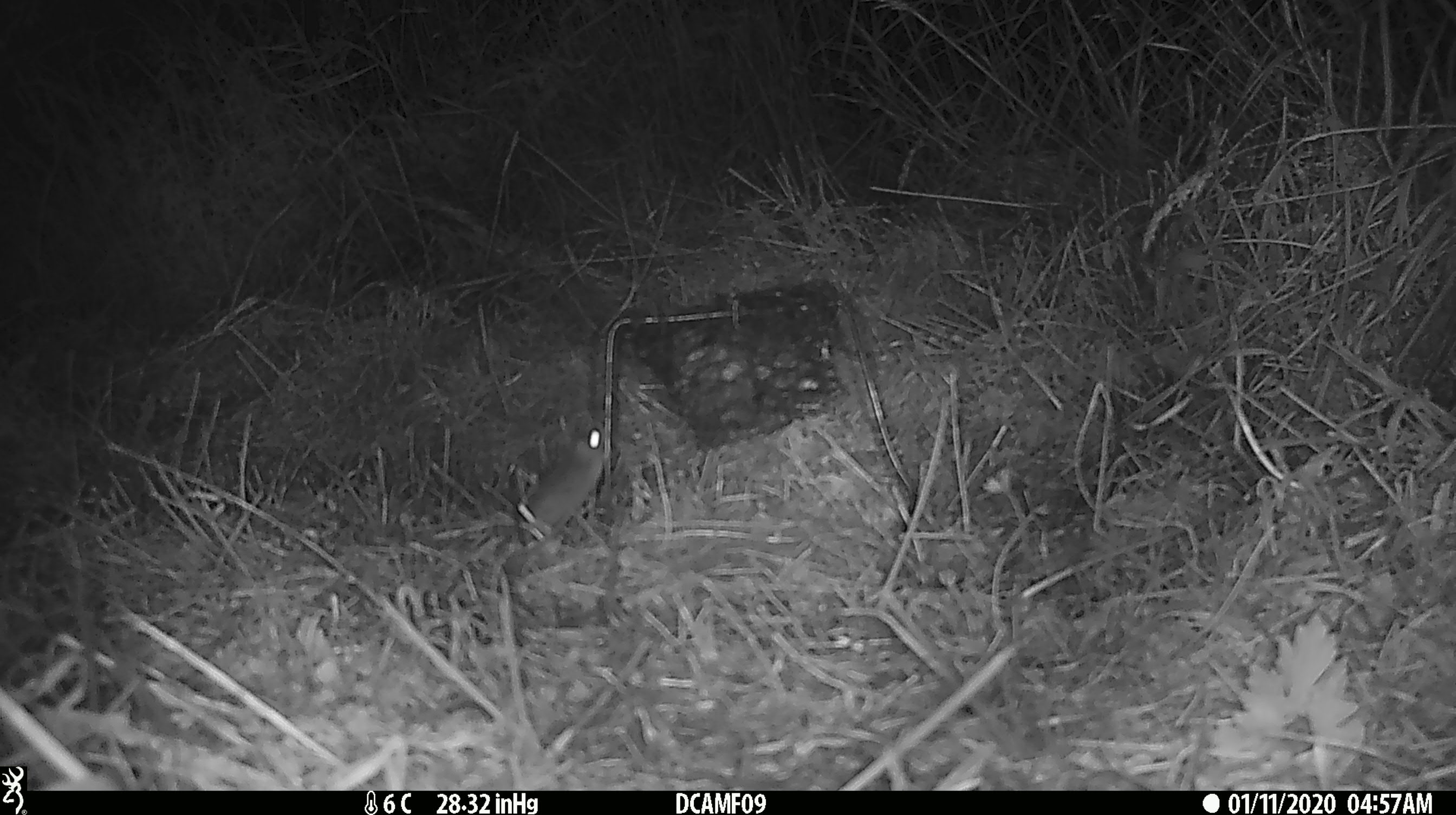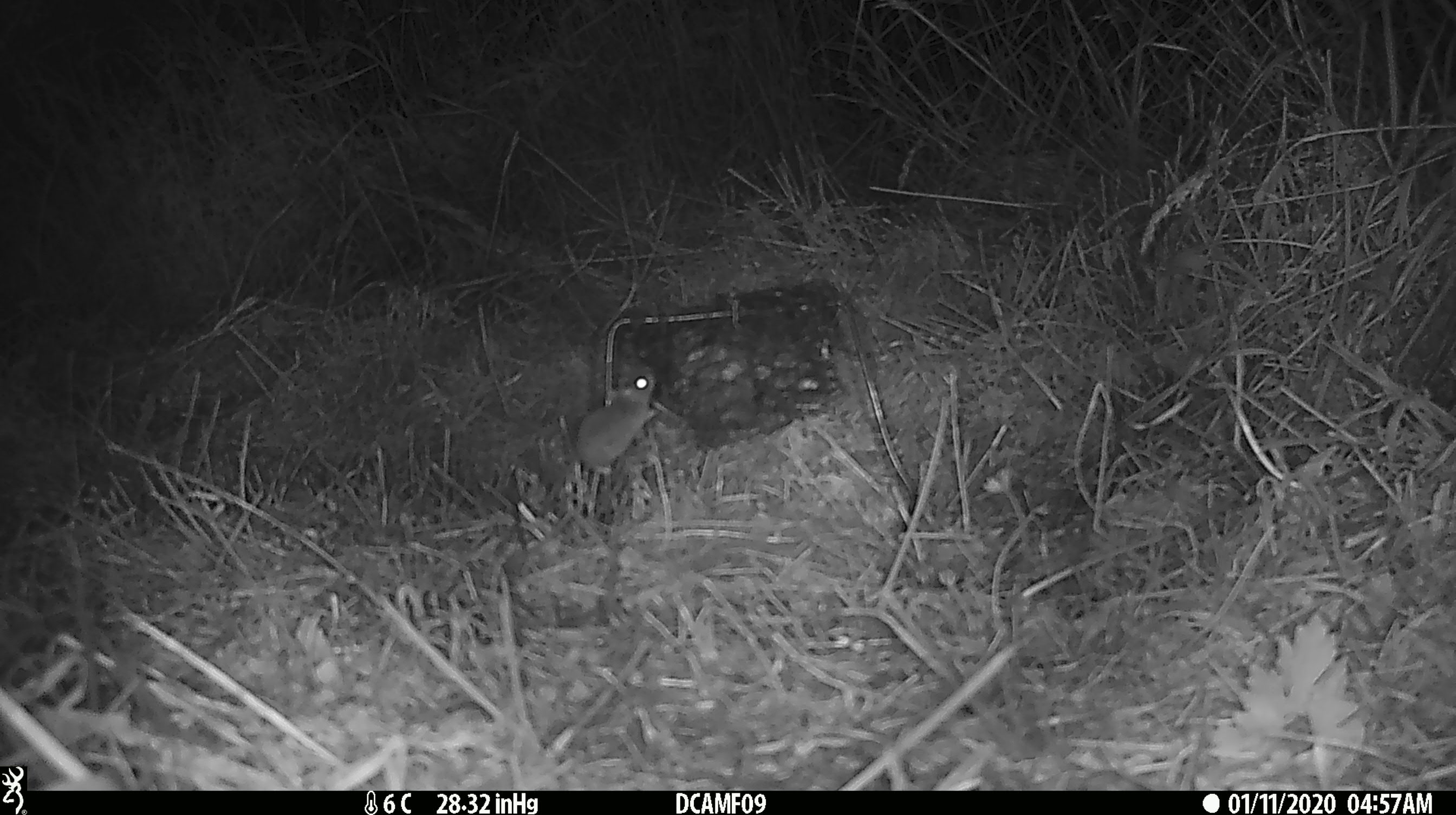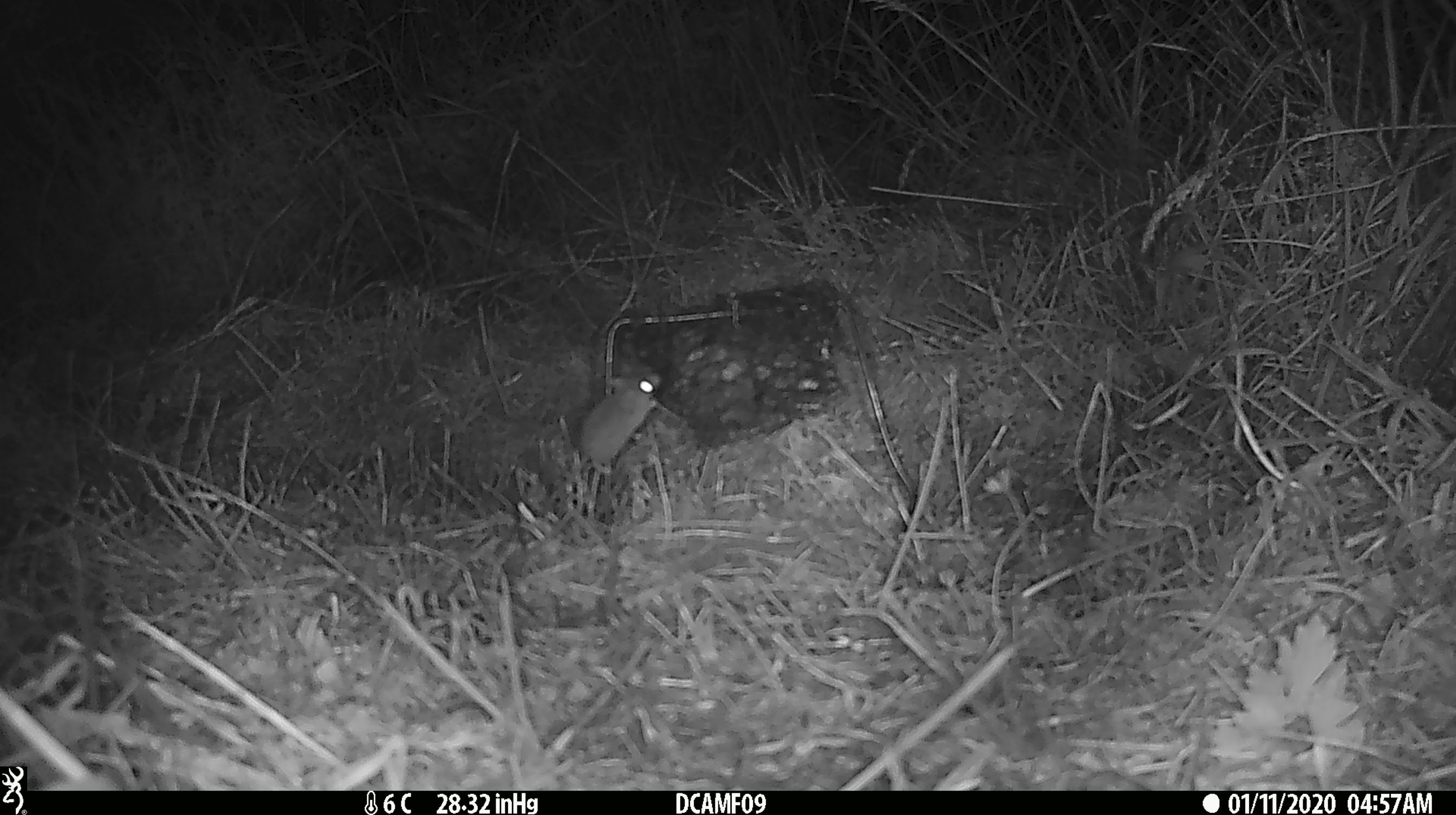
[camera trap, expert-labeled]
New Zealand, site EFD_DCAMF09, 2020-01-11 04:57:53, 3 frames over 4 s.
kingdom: Animalia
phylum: Chordata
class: Mammalia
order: Rodentia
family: Muridae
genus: Mus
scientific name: Mus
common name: mouse